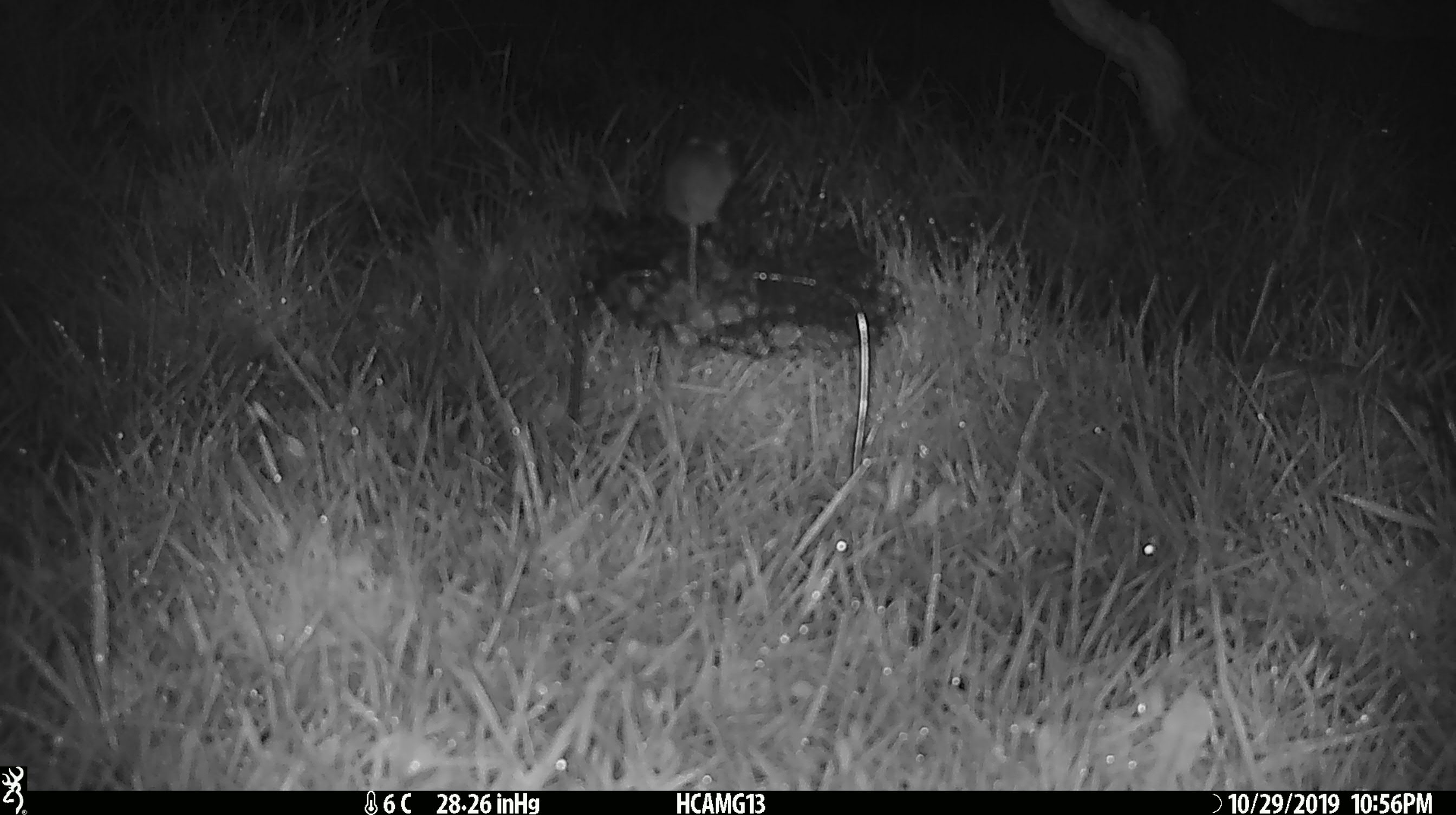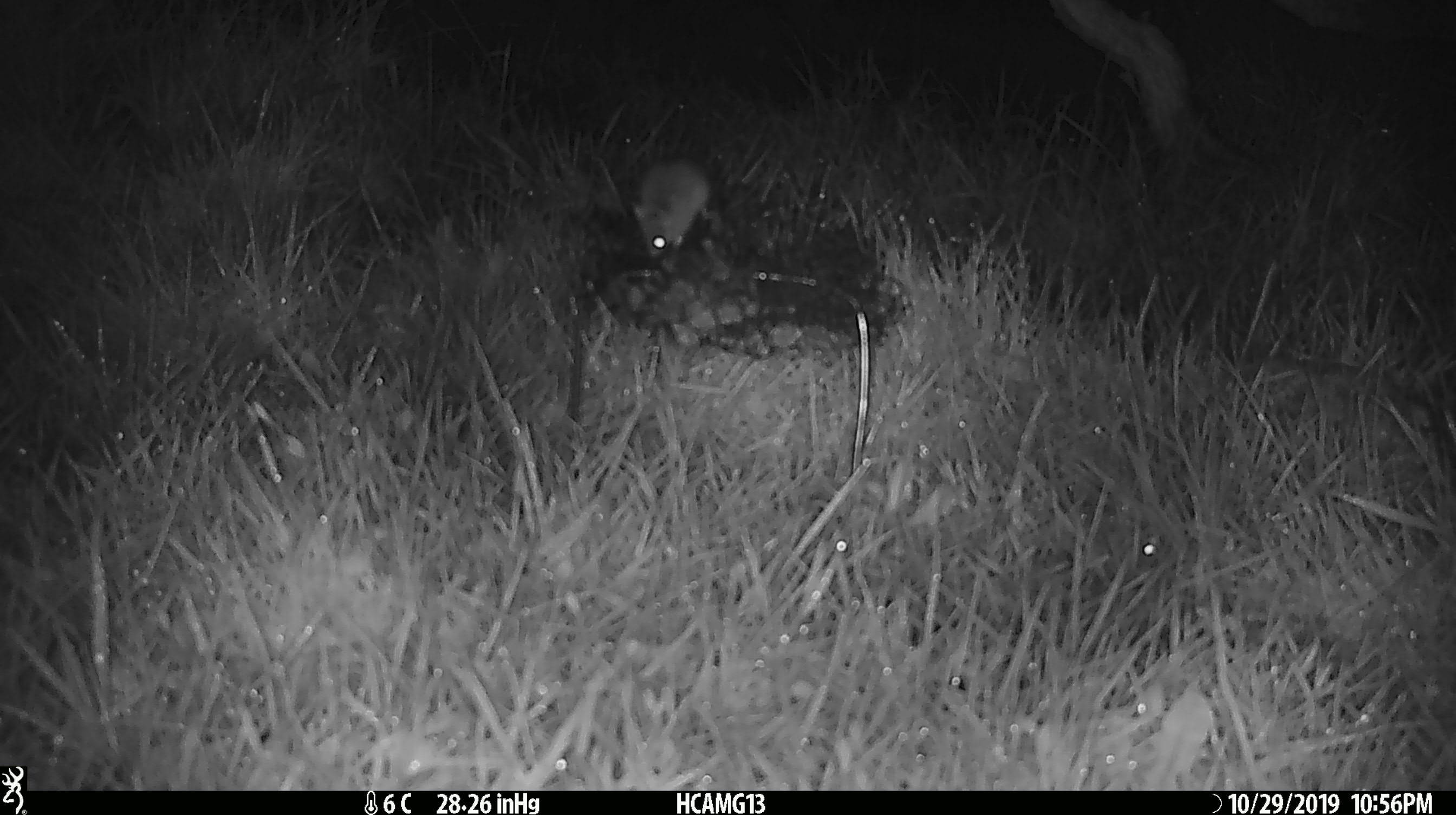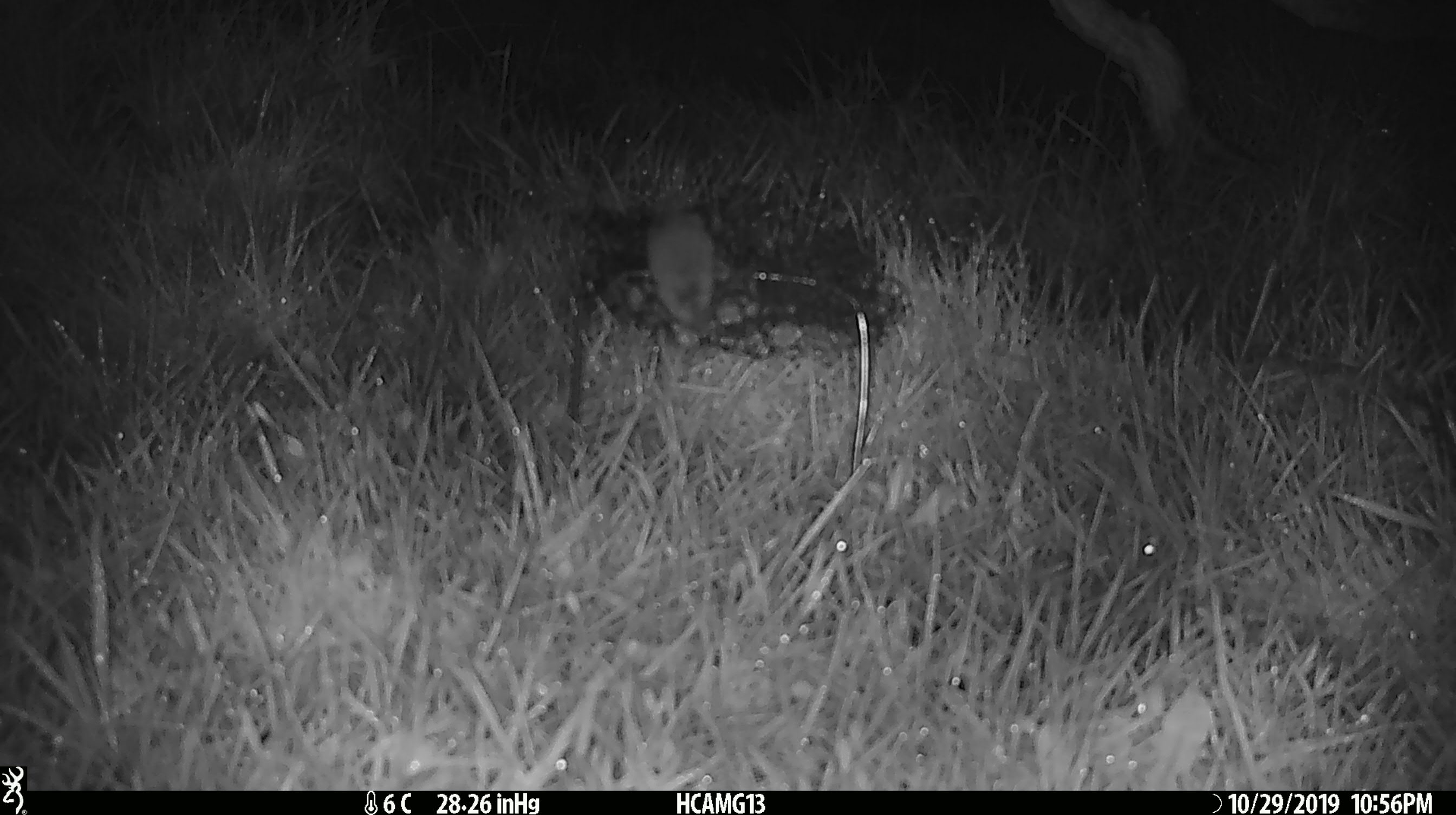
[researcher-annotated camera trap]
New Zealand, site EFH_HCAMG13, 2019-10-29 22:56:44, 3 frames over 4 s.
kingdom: Animalia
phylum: Chordata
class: Mammalia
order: Rodentia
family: Muridae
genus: Mus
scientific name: Mus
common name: mouse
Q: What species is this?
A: Mouse (Mus).